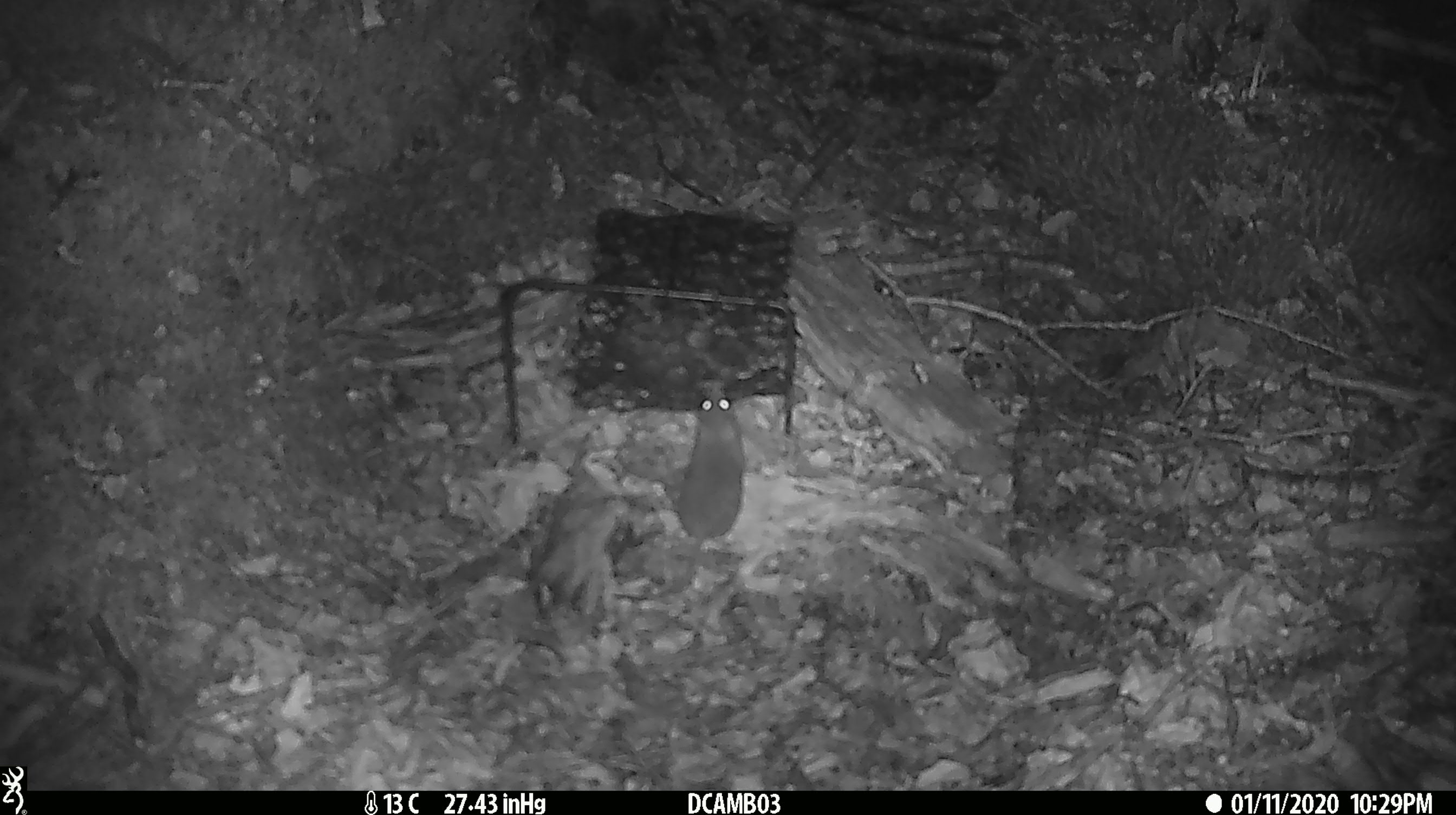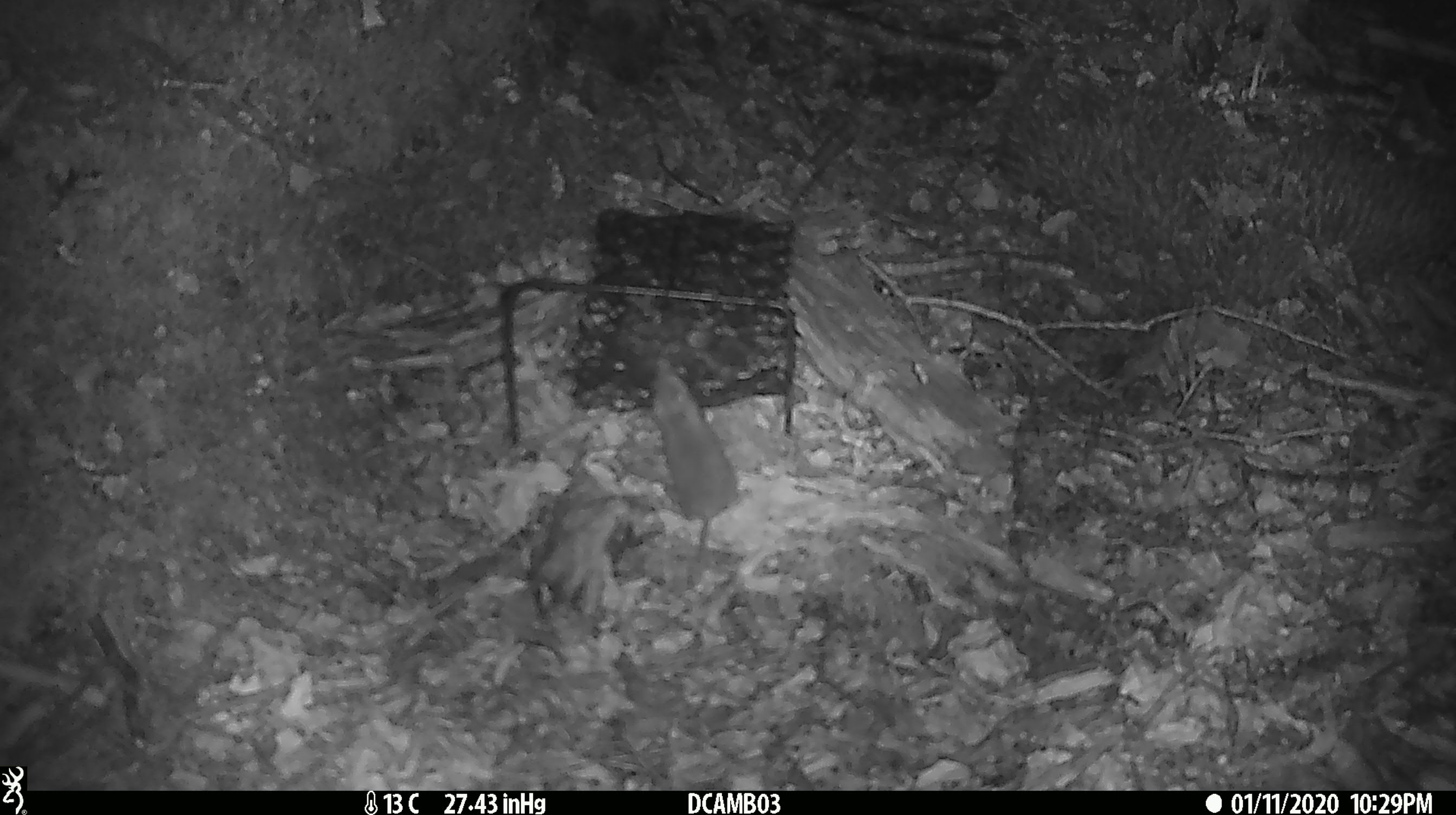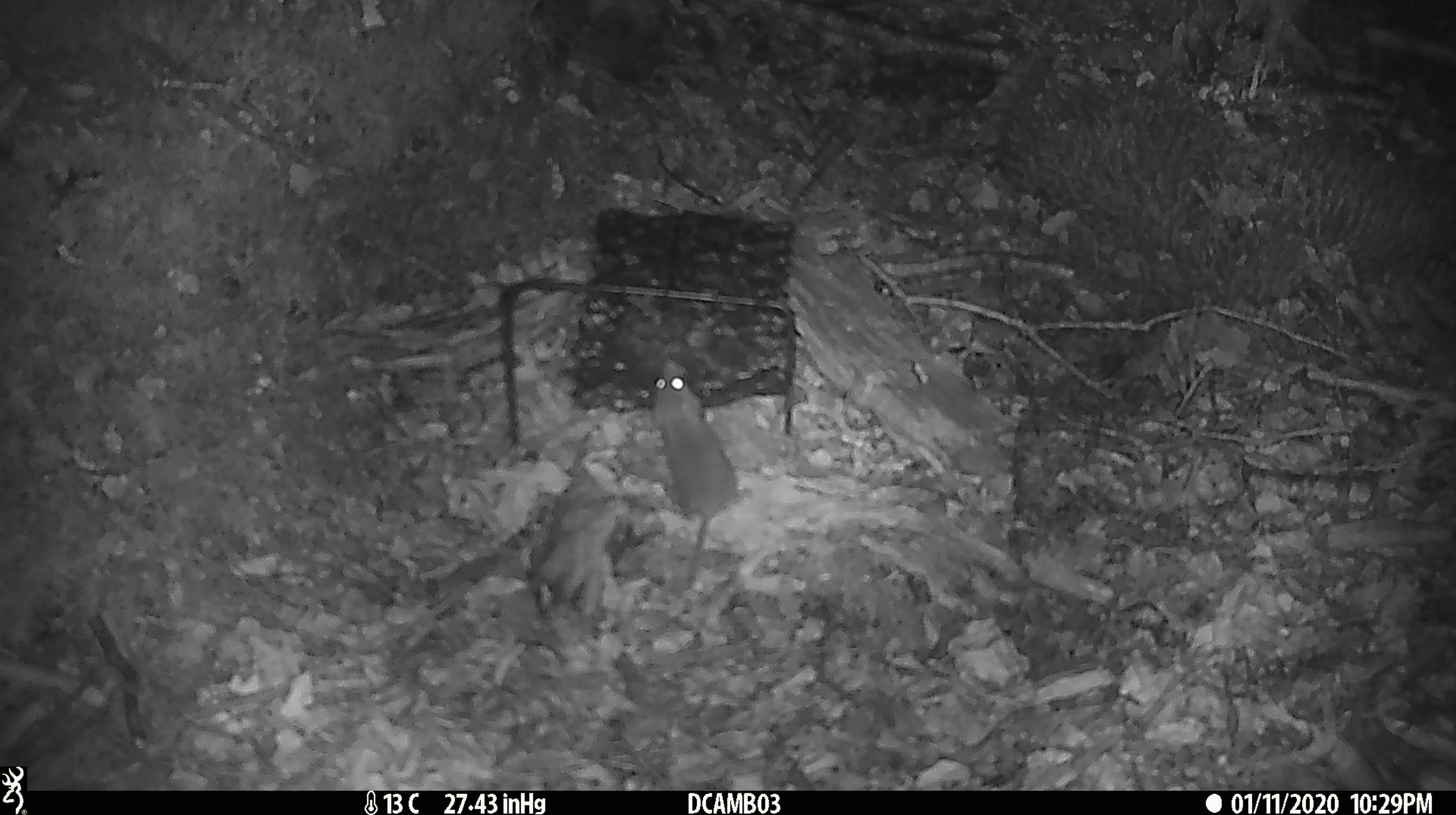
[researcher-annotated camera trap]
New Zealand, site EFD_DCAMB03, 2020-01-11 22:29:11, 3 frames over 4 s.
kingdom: Animalia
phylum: Chordata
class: Mammalia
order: Rodentia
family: Muridae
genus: Mus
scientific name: Mus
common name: mouse